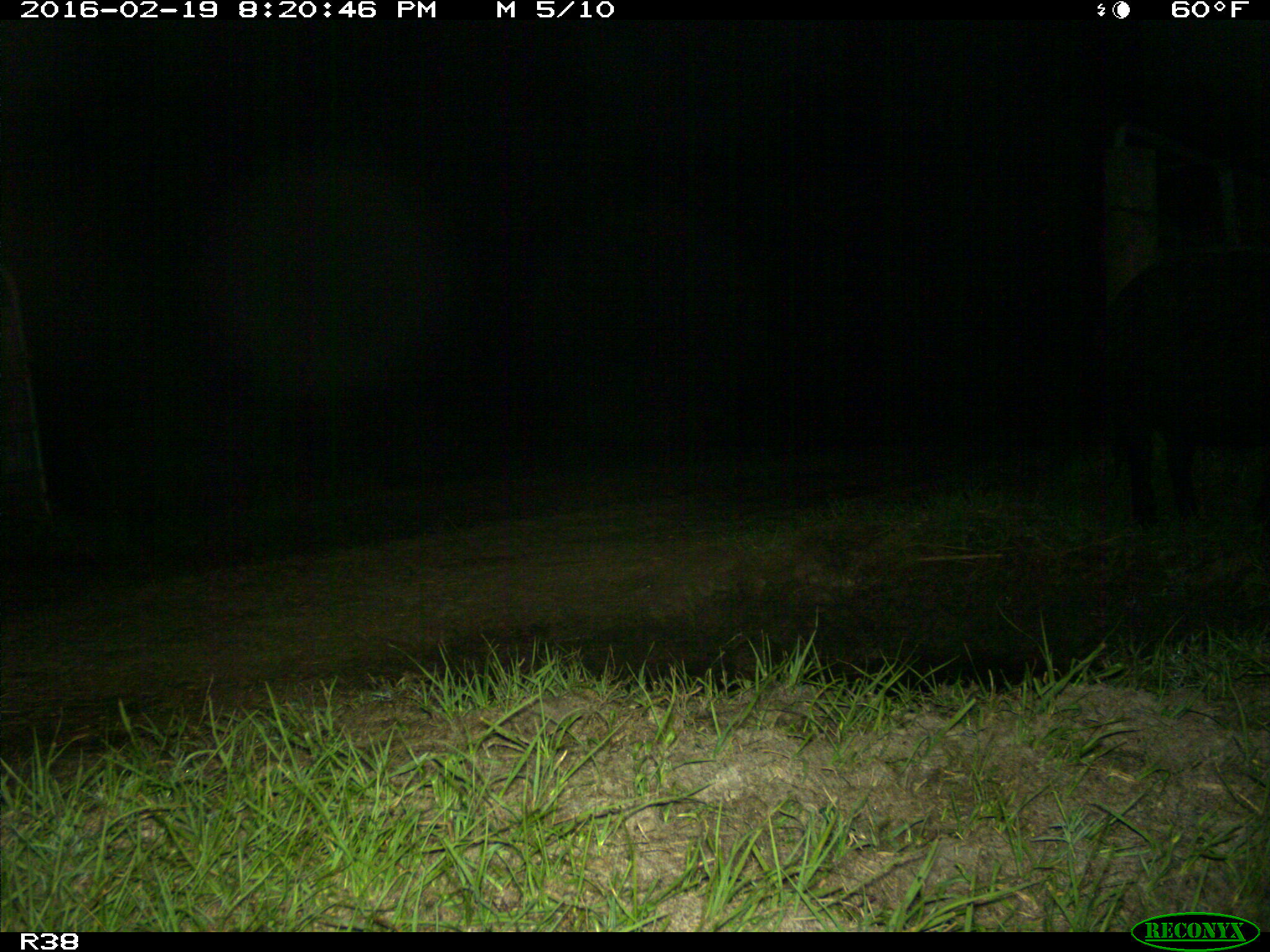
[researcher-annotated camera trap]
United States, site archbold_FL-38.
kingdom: Animalia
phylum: Chordata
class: Mammalia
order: Artiodactyla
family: Suidae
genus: Sus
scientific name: Sus scrofa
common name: wild boar